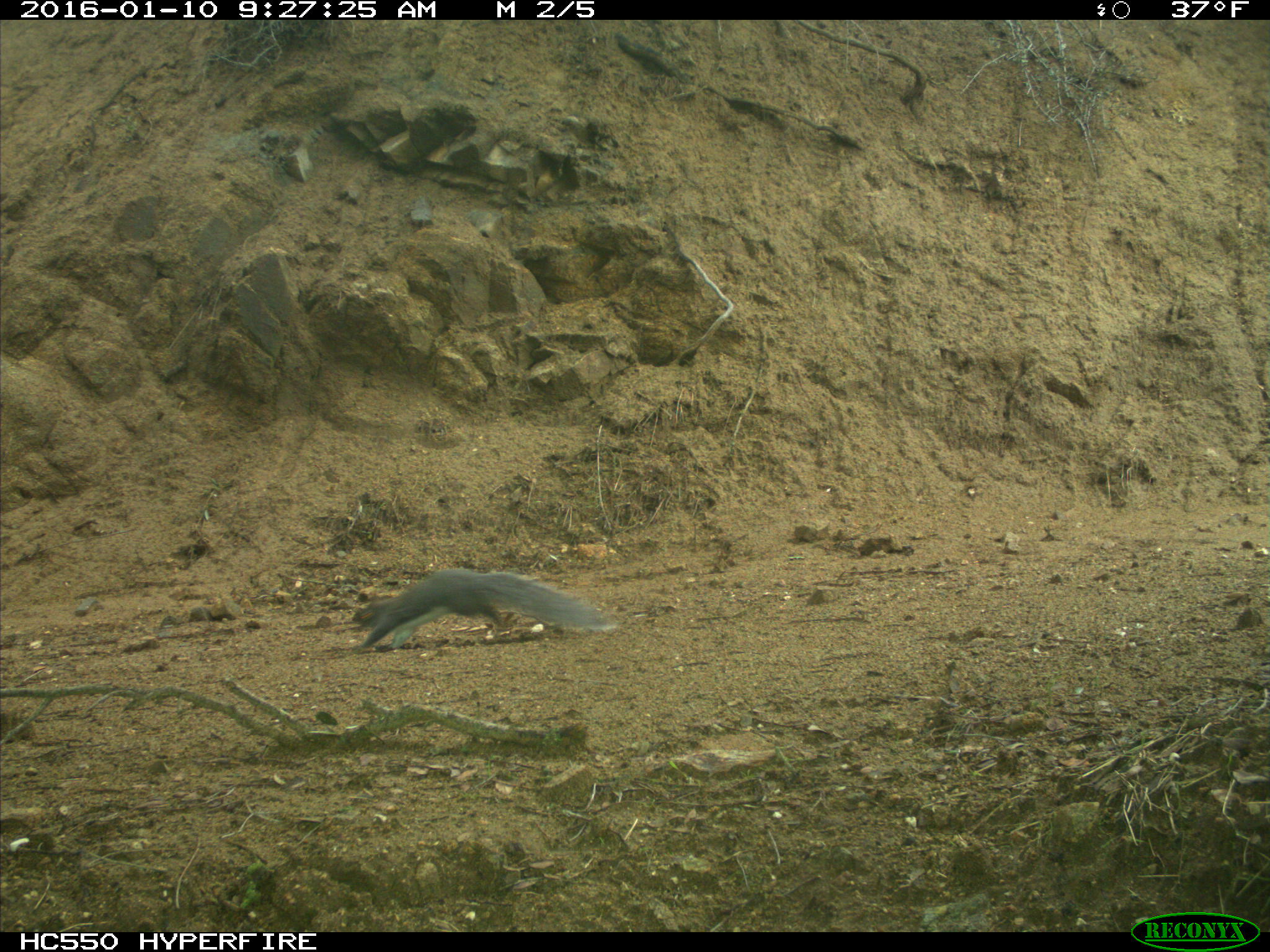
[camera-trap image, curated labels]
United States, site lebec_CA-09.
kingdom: Animalia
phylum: Chordata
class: Mammalia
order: Rodentia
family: Sciuridae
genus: Sciurus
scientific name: Sciurus carolinensis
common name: eastern gray squirrel